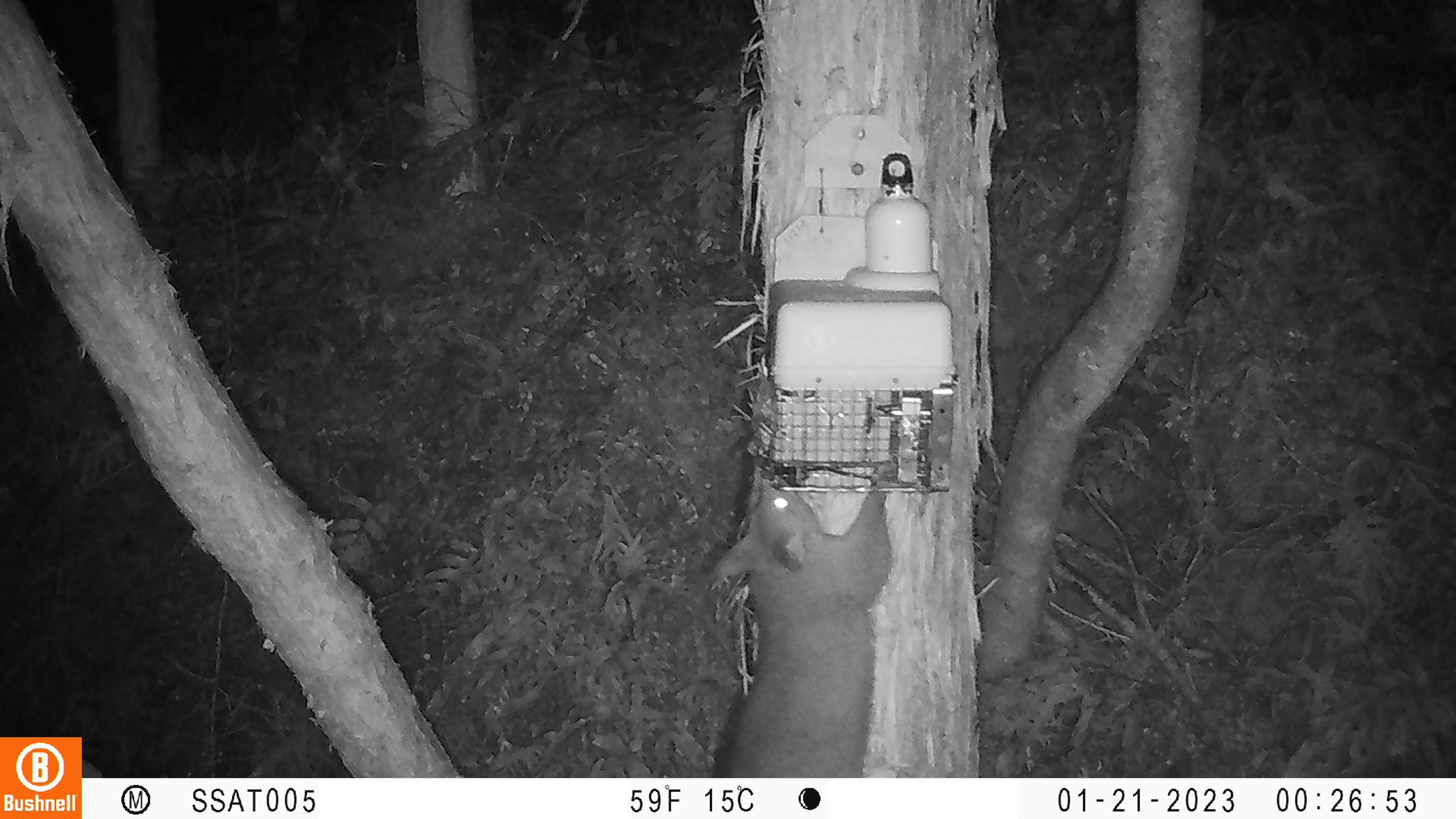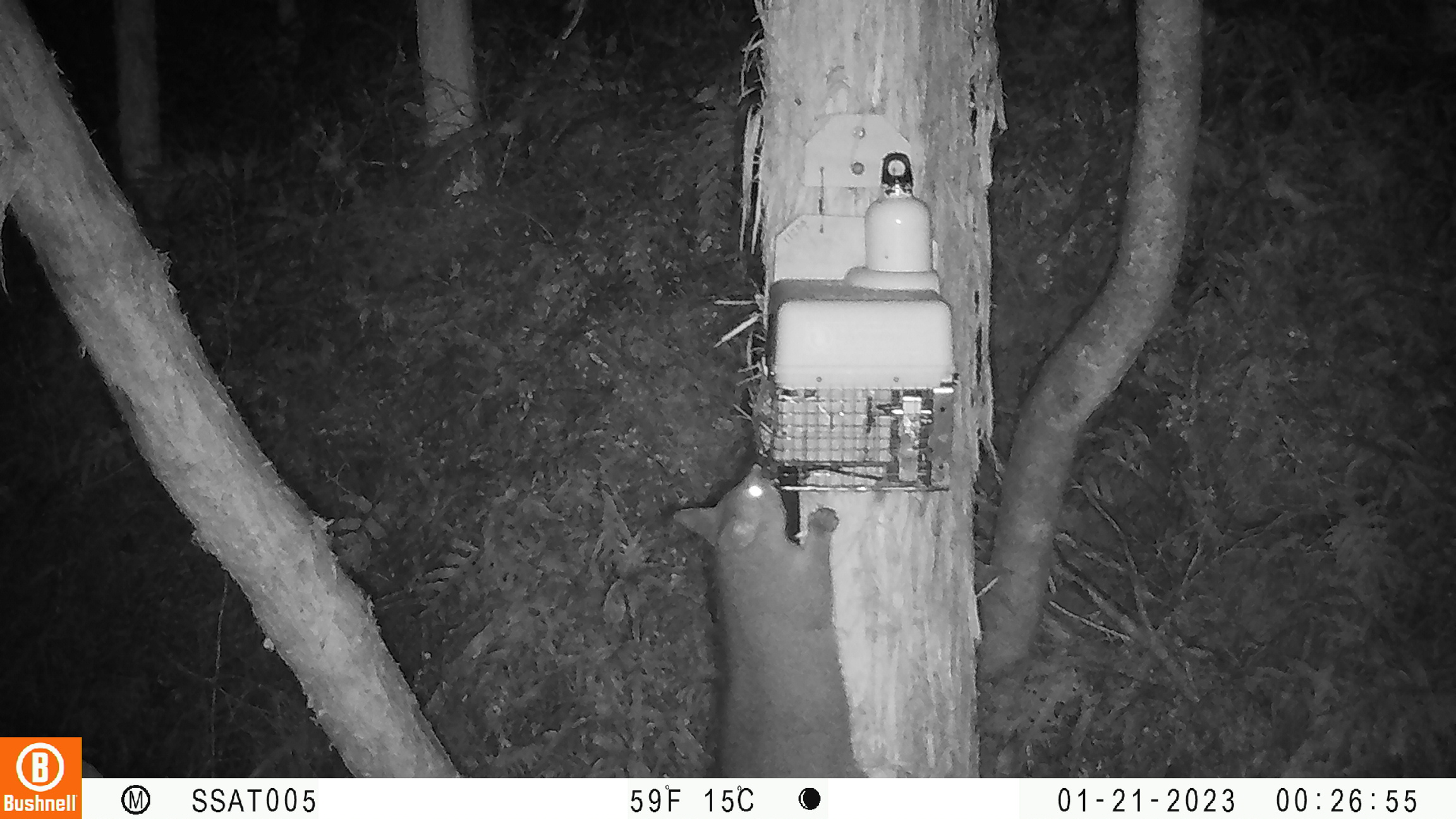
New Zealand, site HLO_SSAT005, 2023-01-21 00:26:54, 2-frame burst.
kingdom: Animalia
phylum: Chordata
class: Mammalia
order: Diprotodontia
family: Phalangeridae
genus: Trichosurus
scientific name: Trichosurus vulpecula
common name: common brushtail possum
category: possum